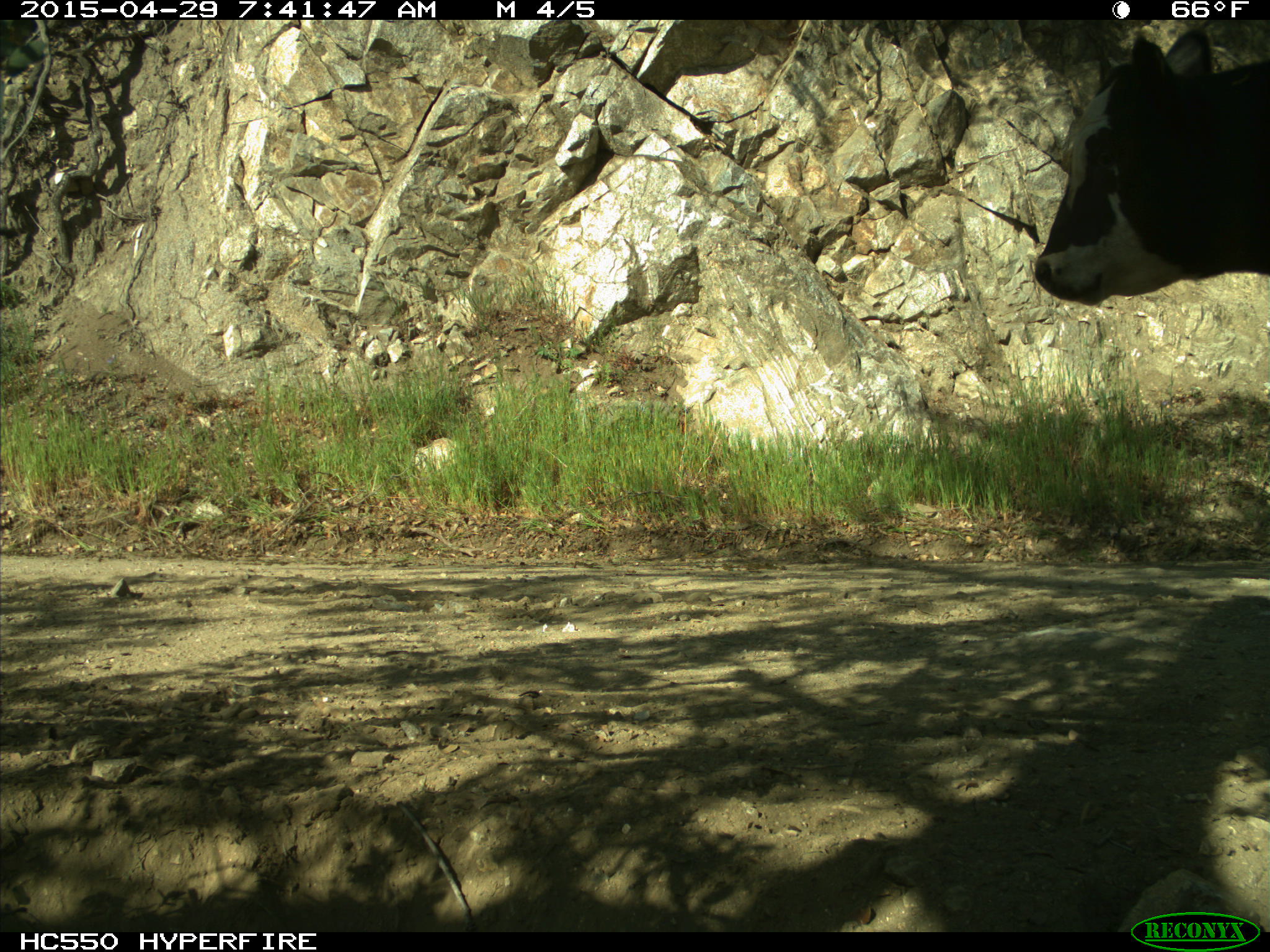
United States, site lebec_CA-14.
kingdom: Animalia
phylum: Chordata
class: Mammalia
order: Artiodactyla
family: Bovidae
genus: Bos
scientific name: Bos taurus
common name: domestic cow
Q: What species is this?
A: Bos taurus (domestic cow).